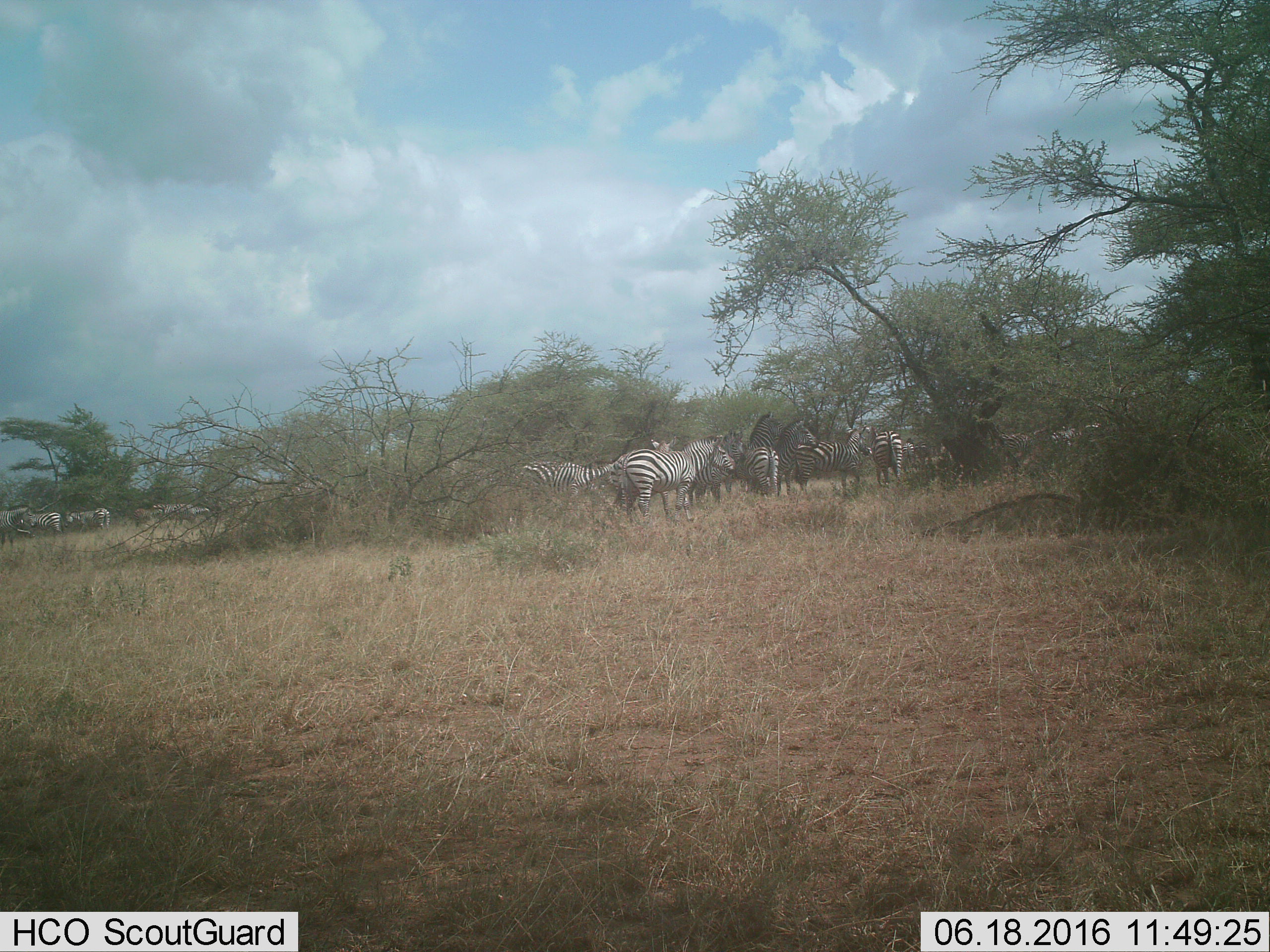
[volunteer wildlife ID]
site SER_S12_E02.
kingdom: Animalia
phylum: Chordata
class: Mammalia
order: Perissodactyla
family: Equidae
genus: Equus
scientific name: Equus quagga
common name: plains zebra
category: zebraplains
Zebraplains (plains zebra) (Equus quagga), count 11-50. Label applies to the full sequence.